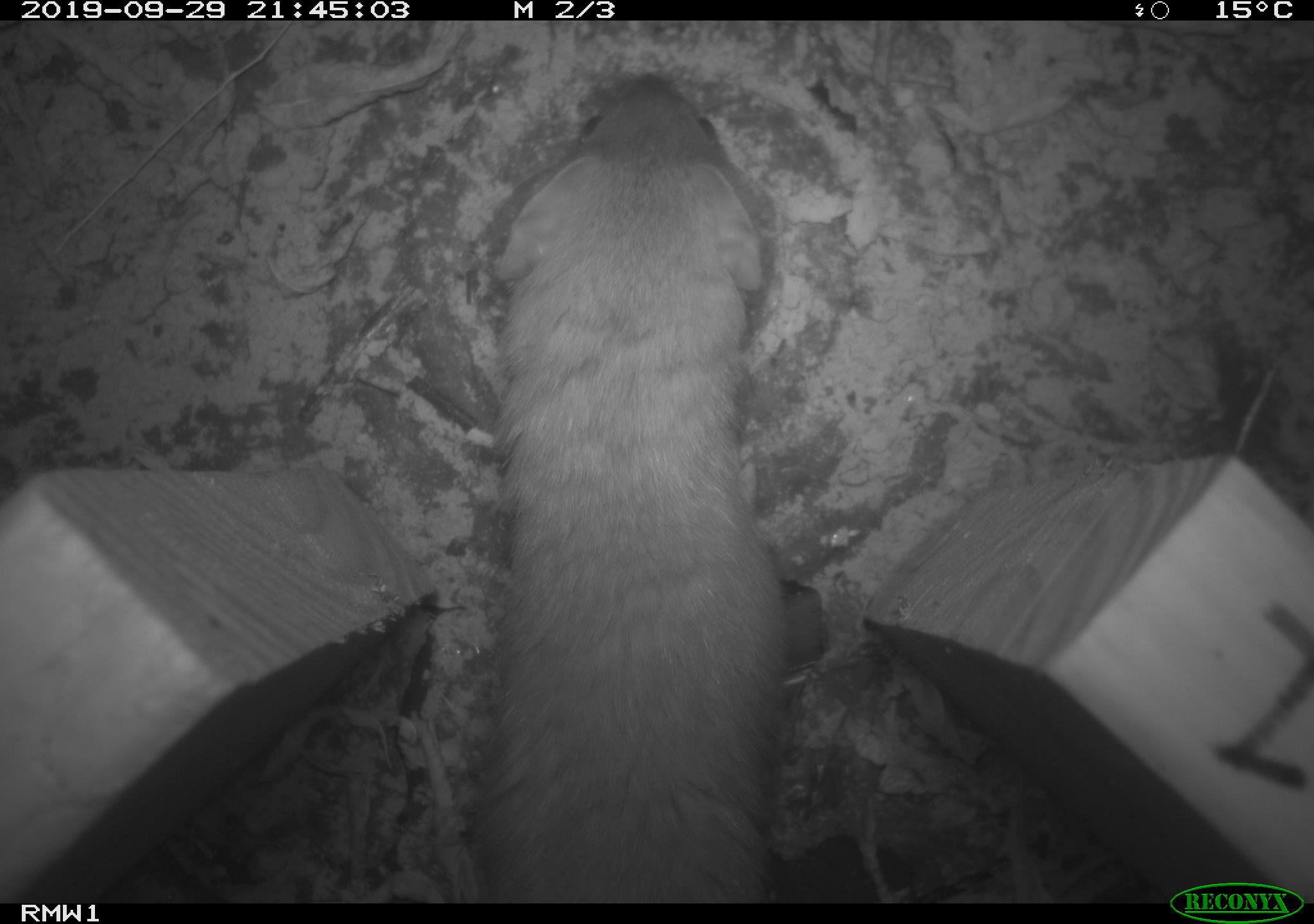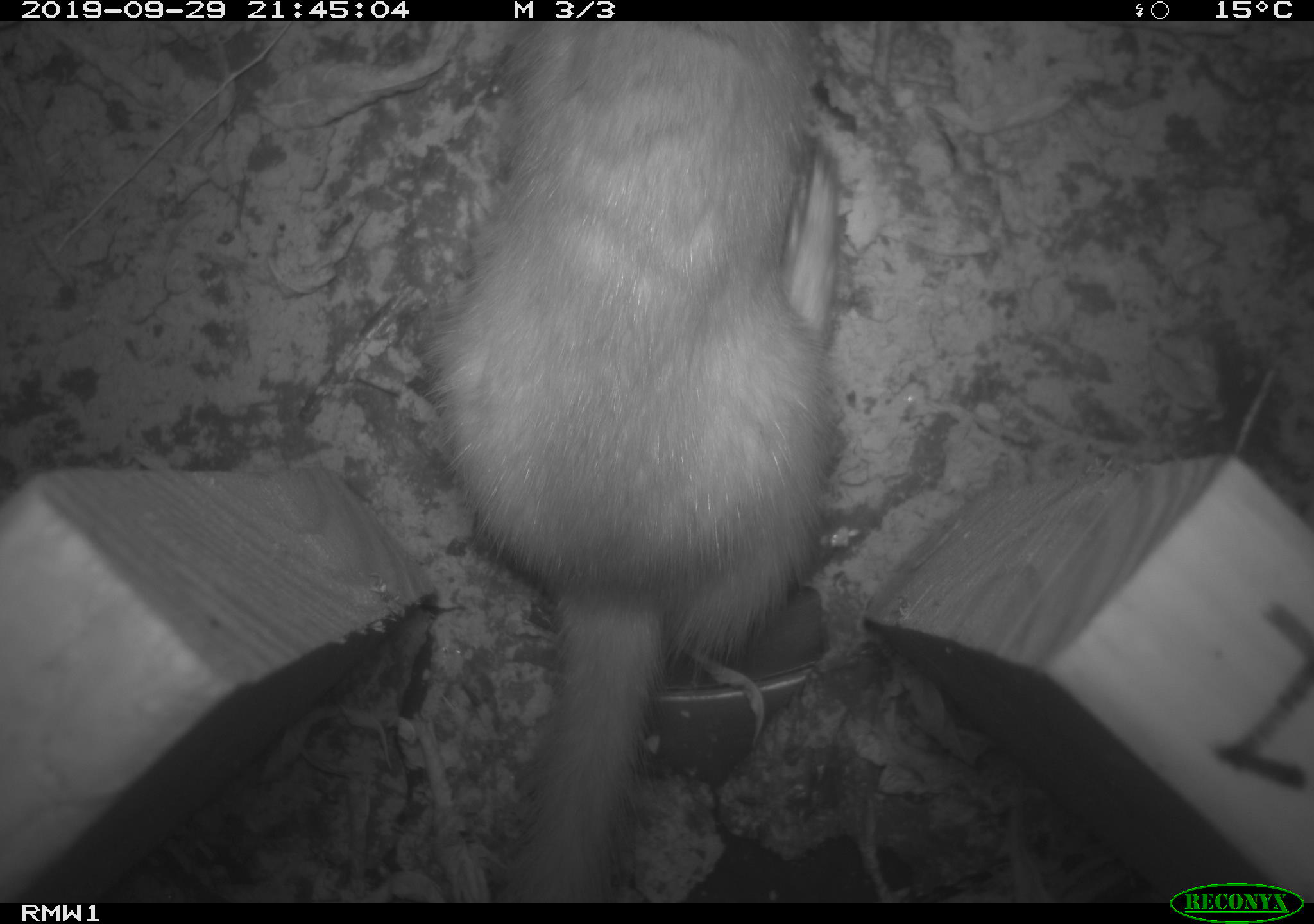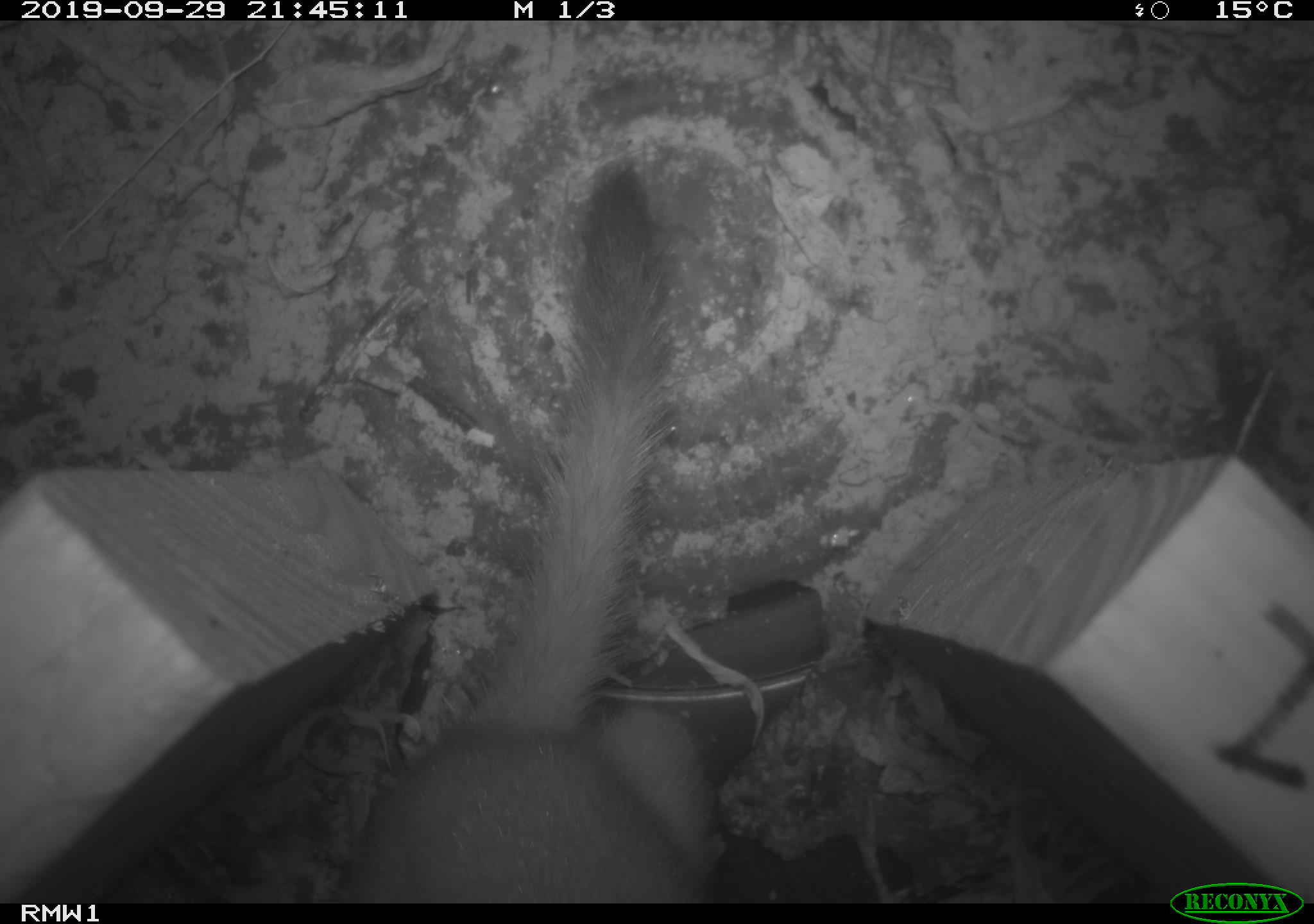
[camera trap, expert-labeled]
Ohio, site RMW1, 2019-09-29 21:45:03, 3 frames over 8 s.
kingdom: Animalia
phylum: Chordata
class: Mammalia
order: Carnivora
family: Mustelidae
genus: Neogale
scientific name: Neogale frenata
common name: long-tailed weasel